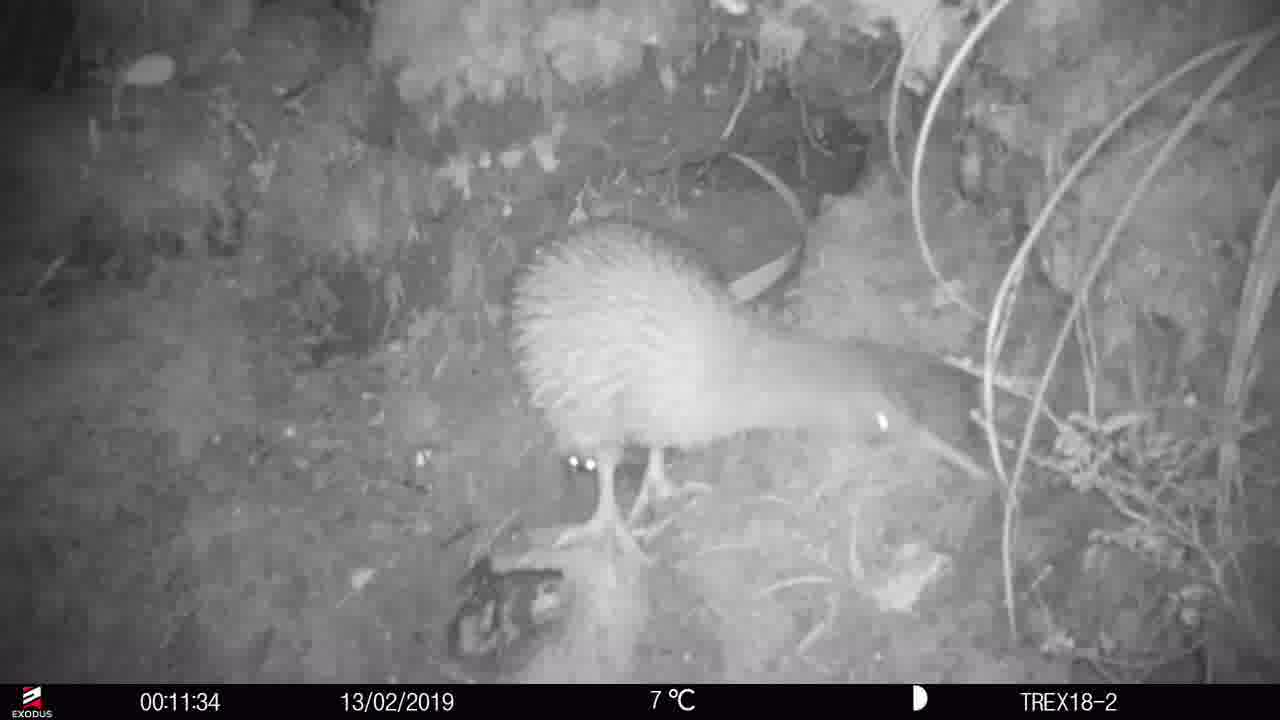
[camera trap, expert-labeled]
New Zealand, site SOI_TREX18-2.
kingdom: Animalia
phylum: Chordata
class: Aves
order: Apterygiformes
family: Apterygidae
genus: Apteryx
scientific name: Apteryx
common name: kiwi